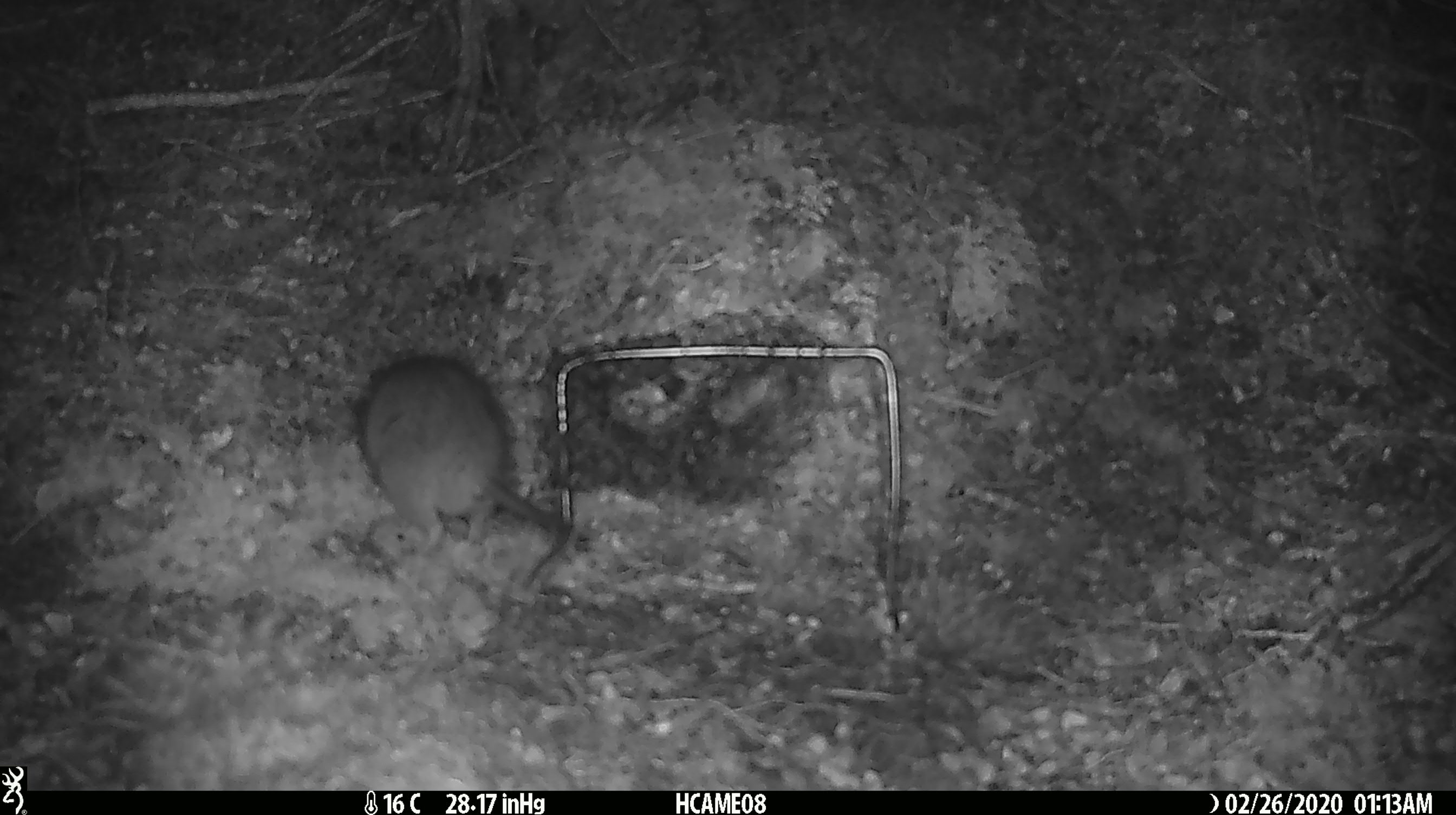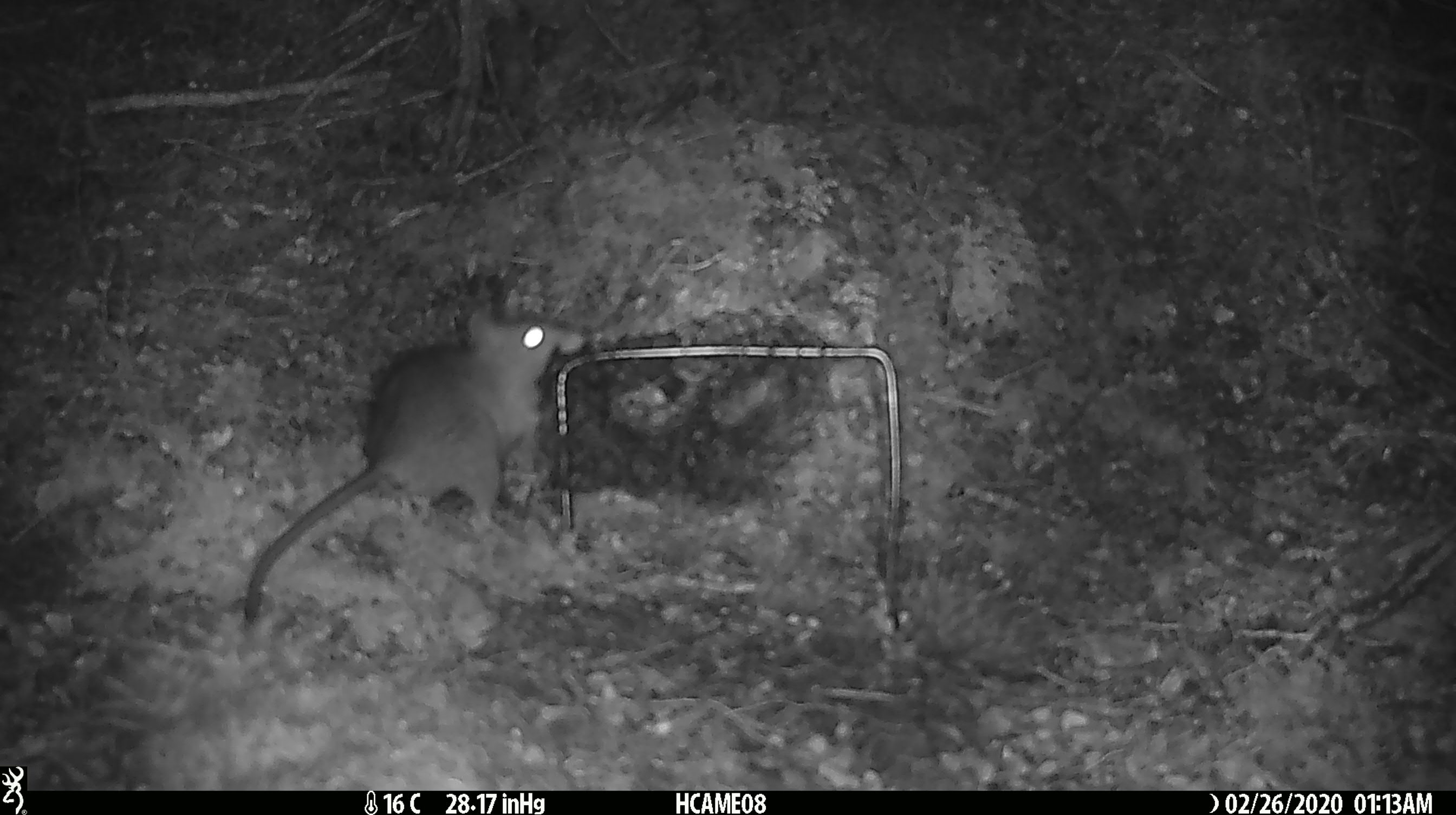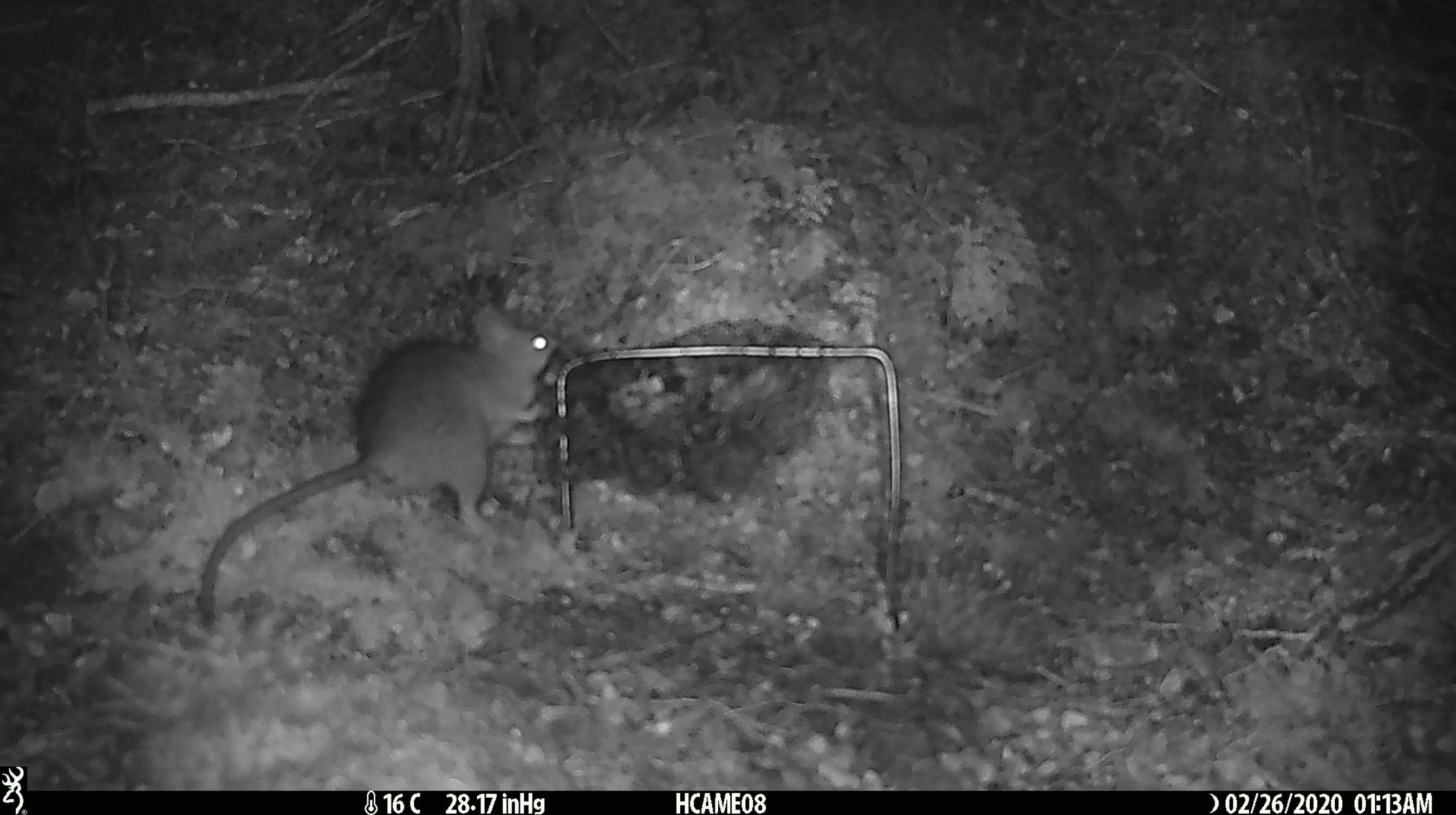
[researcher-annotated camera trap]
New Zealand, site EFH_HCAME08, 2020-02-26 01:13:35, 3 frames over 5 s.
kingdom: Animalia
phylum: Chordata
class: Mammalia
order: Rodentia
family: Muridae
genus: Rattus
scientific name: Rattus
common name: rat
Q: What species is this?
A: Rat (Rattus).